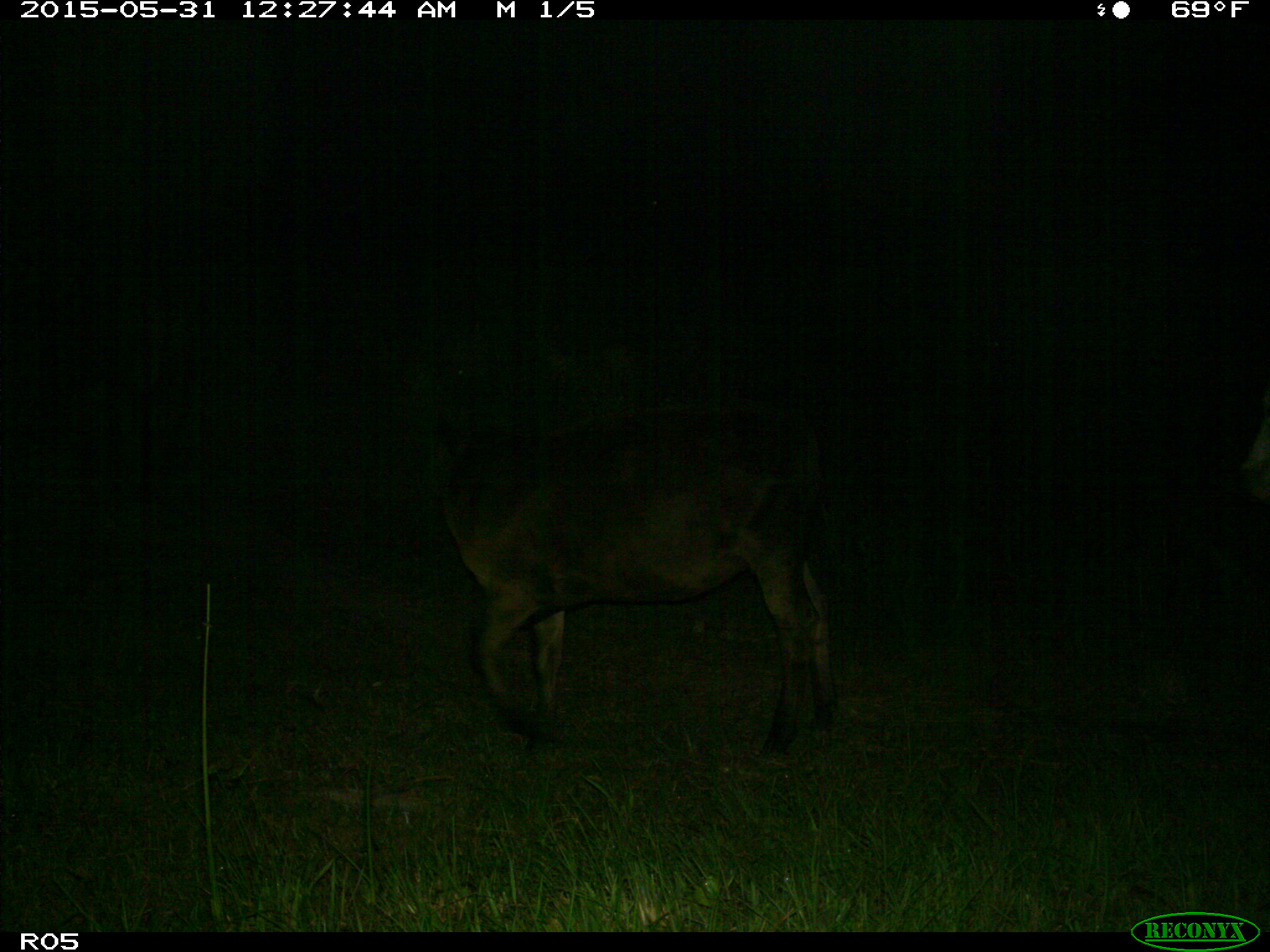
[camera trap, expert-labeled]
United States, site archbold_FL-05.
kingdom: Animalia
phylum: Chordata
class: Mammalia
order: Artiodactyla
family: Bovidae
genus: Bos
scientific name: Bos taurus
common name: domestic cow